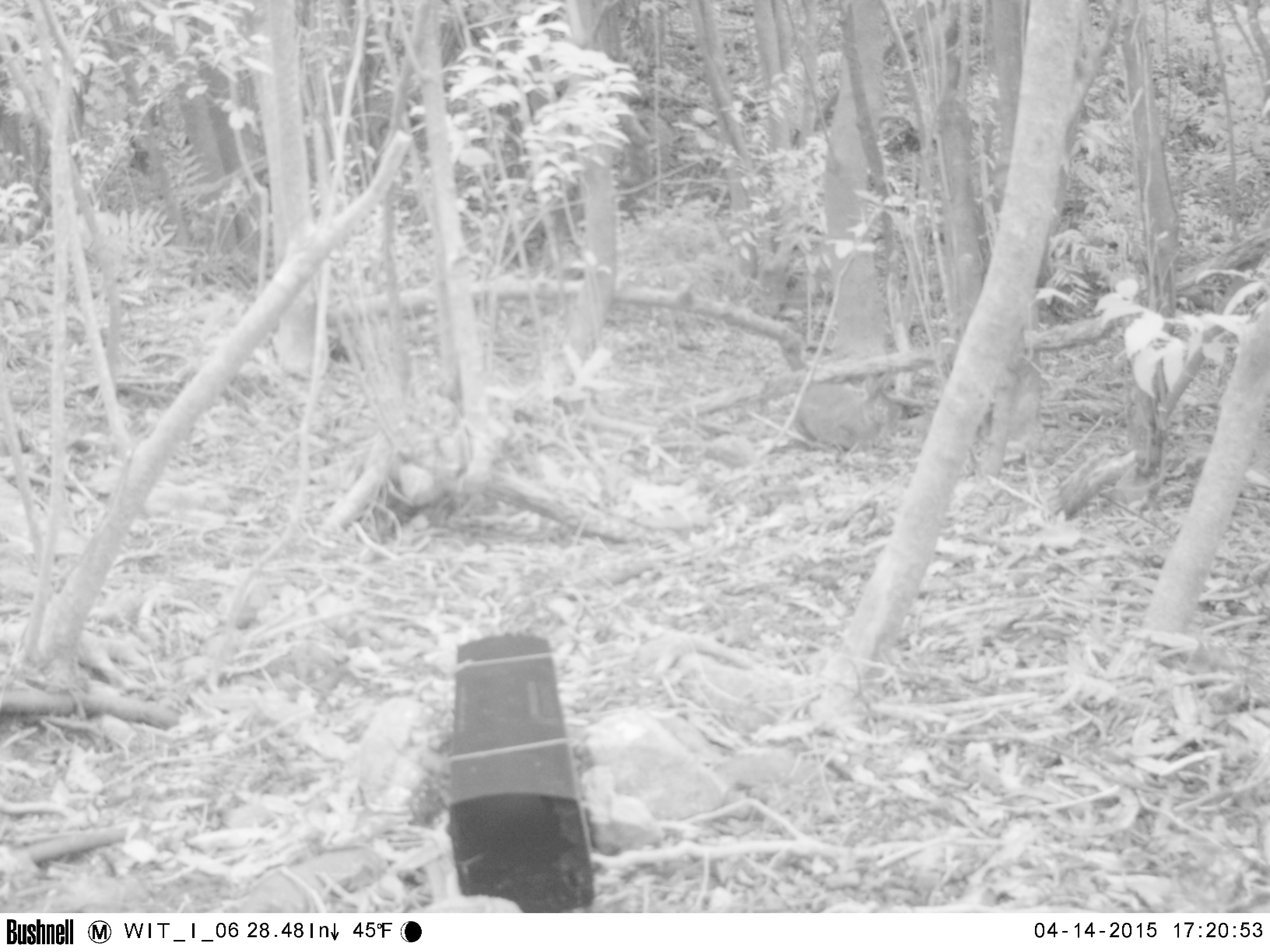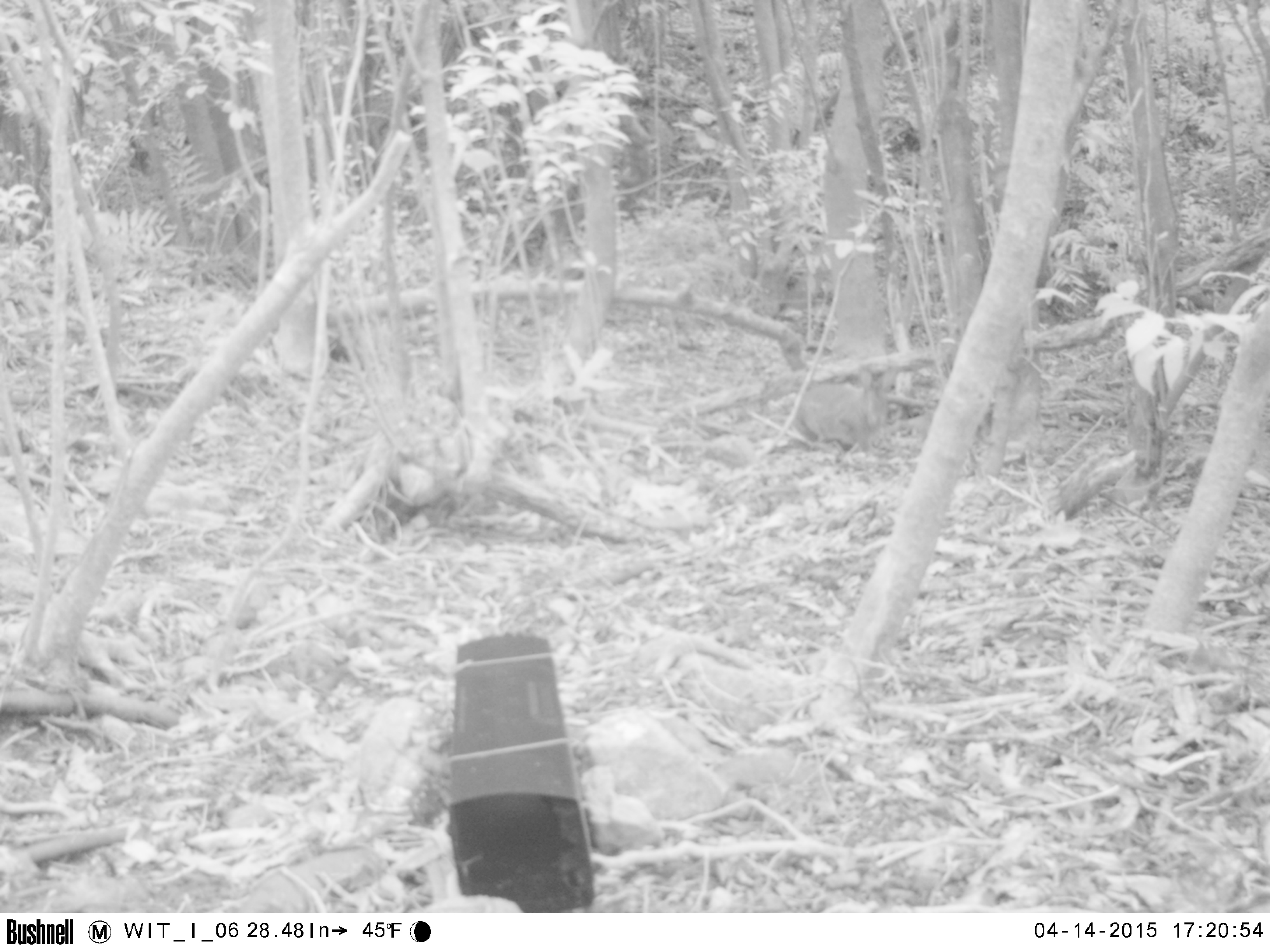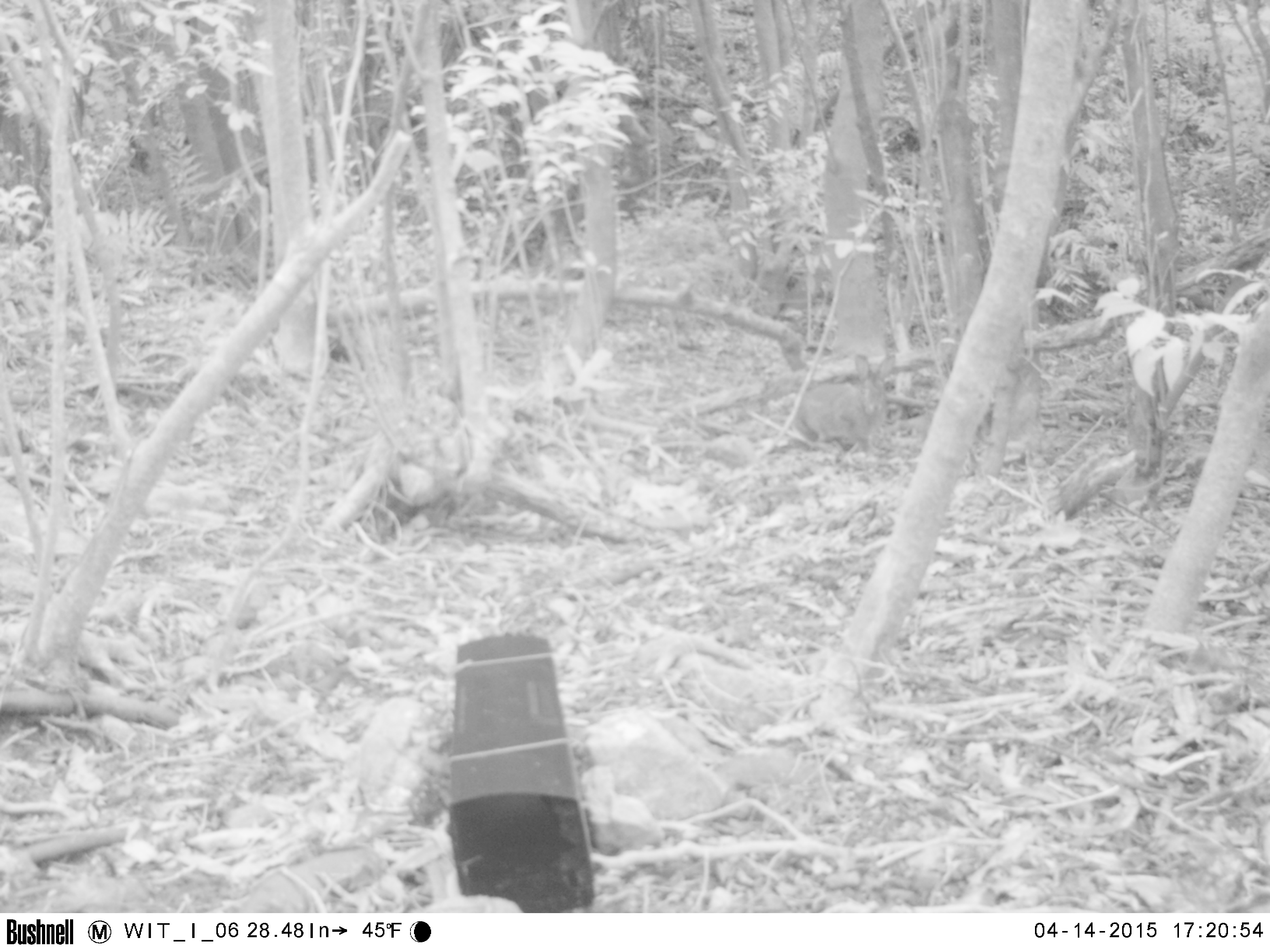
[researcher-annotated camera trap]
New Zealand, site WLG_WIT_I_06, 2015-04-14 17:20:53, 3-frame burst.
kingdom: Animalia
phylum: Chordata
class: Mammalia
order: Lagomorpha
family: Leporidae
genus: Oryctolagus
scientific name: Oryctolagus cuniculus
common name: european rabbit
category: rabbit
Rabbit (european rabbit) (Oryctolagus cuniculus).